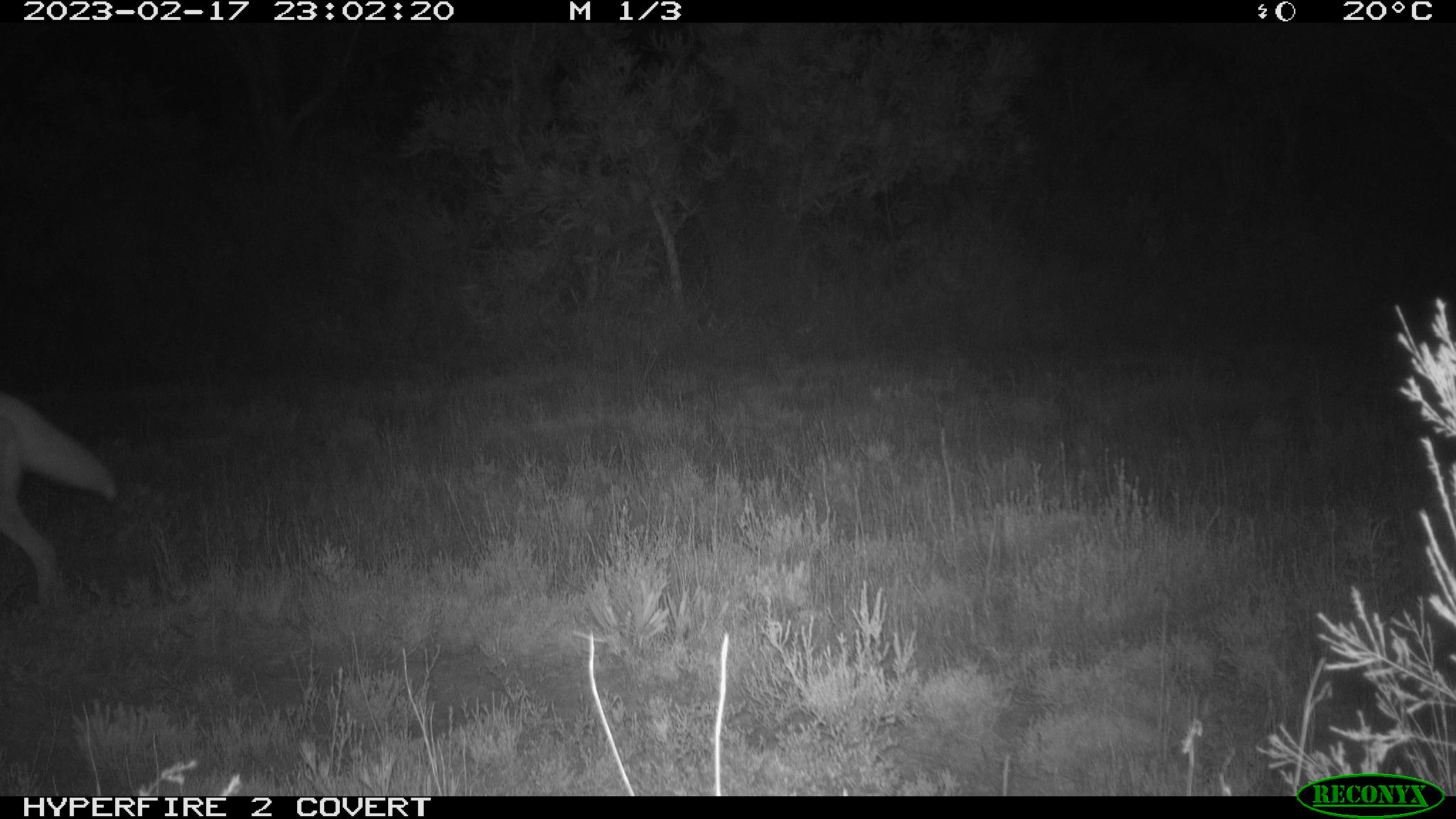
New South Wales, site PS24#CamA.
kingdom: Animalia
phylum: Chordata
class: Mammalia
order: Carnivora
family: Canidae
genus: Canis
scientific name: Canis familiaris dingo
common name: dingo